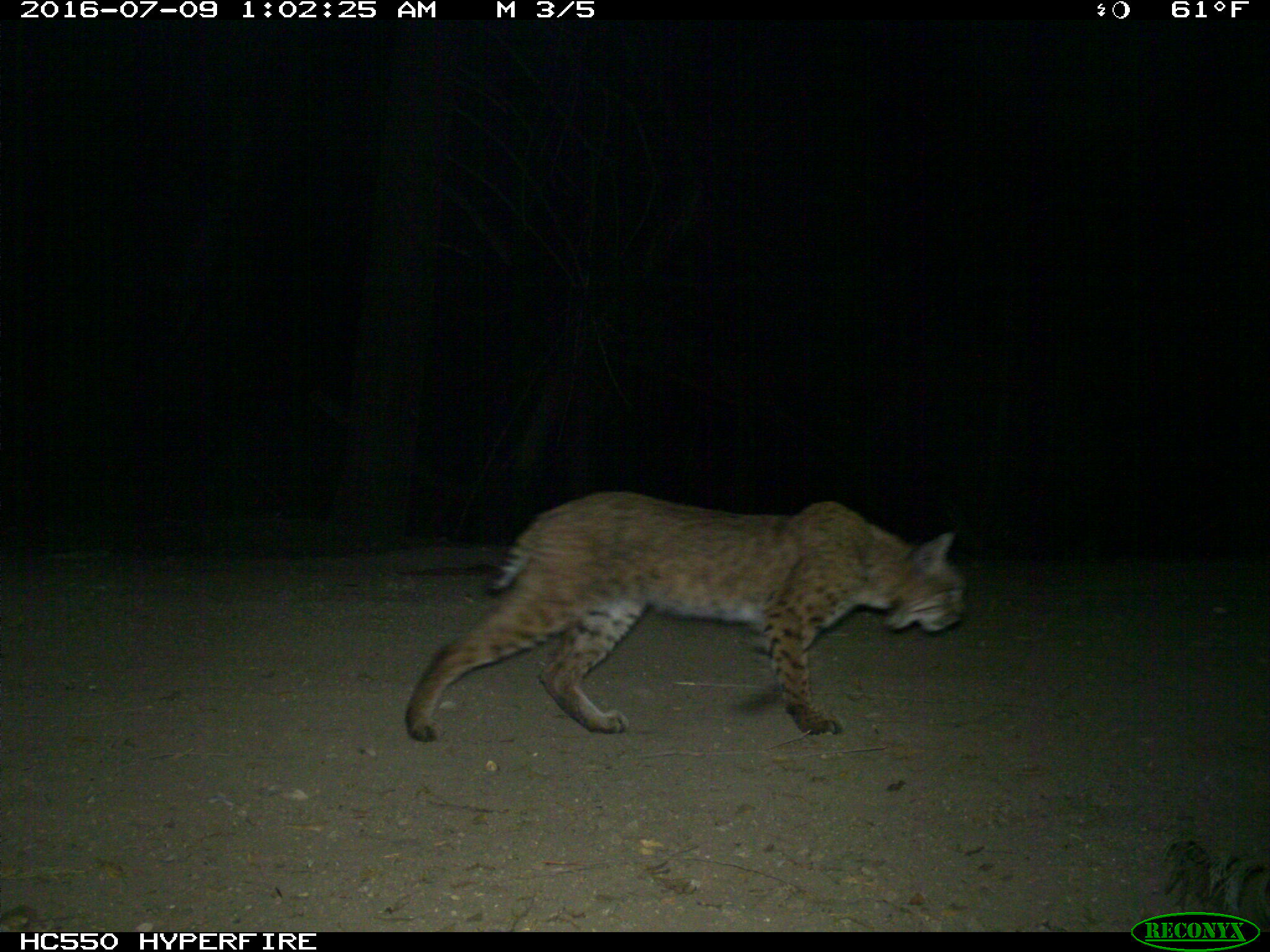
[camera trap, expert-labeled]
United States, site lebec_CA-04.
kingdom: Animalia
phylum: Chordata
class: Mammalia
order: Carnivora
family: Felidae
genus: Lynx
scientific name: Lynx rufus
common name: bobcat